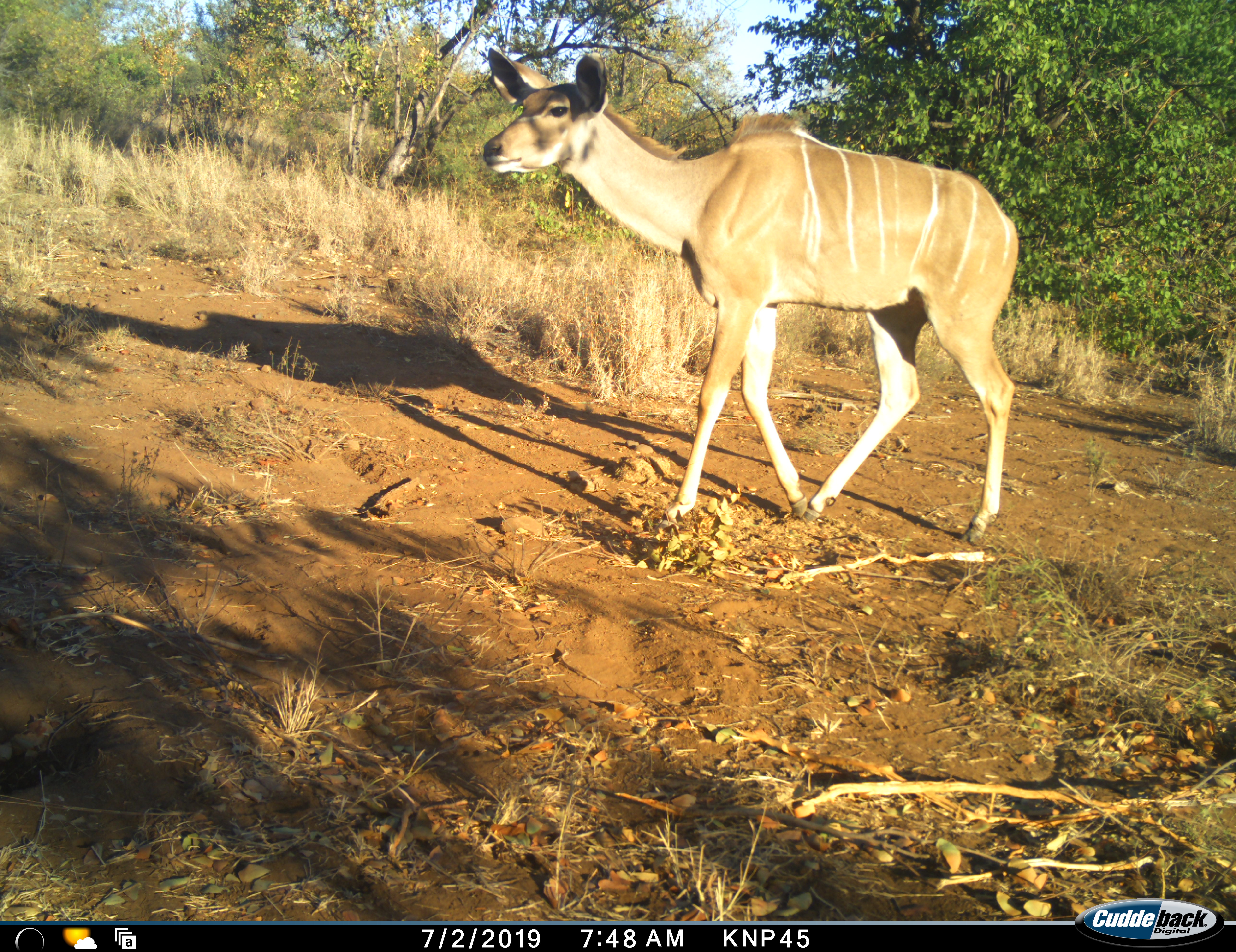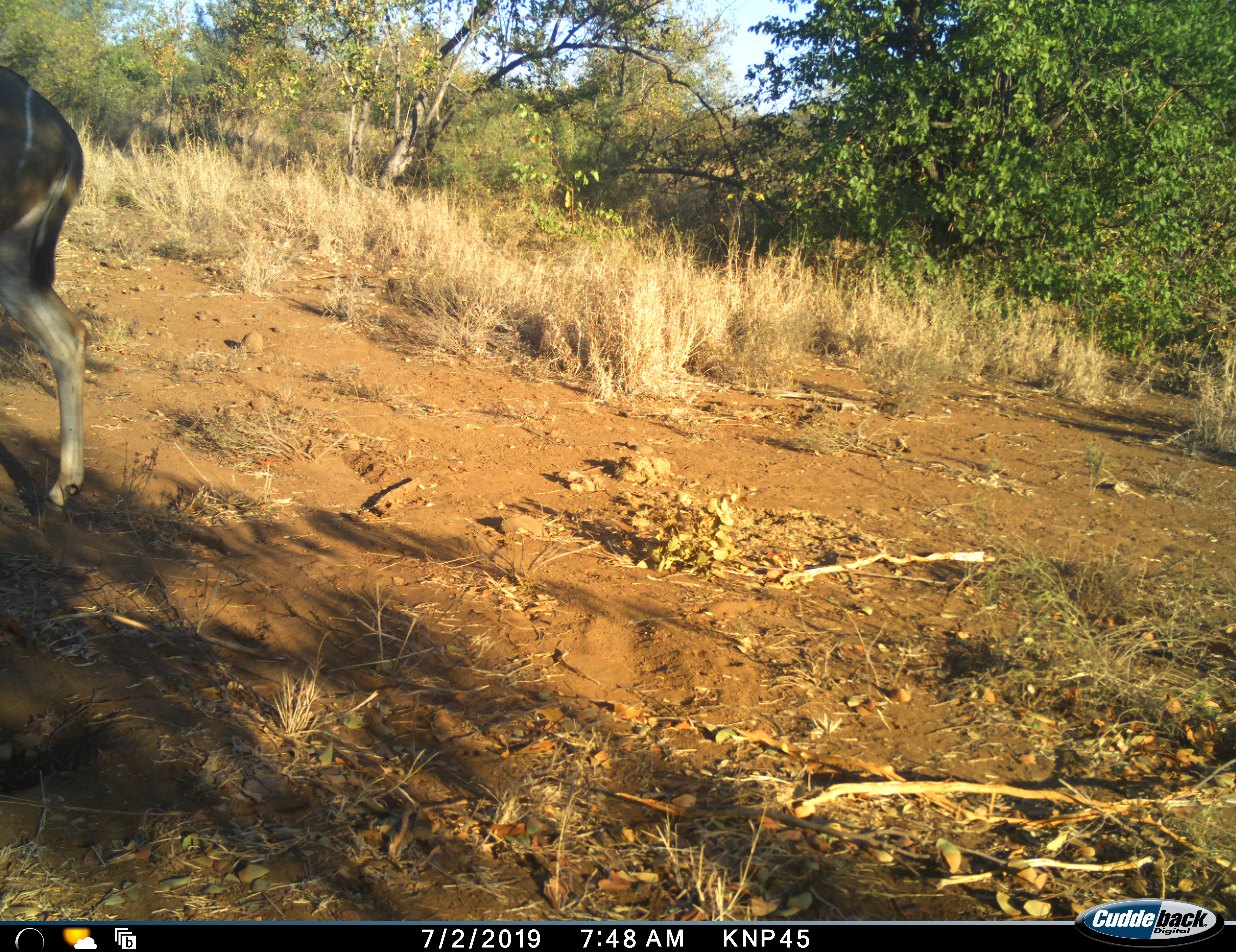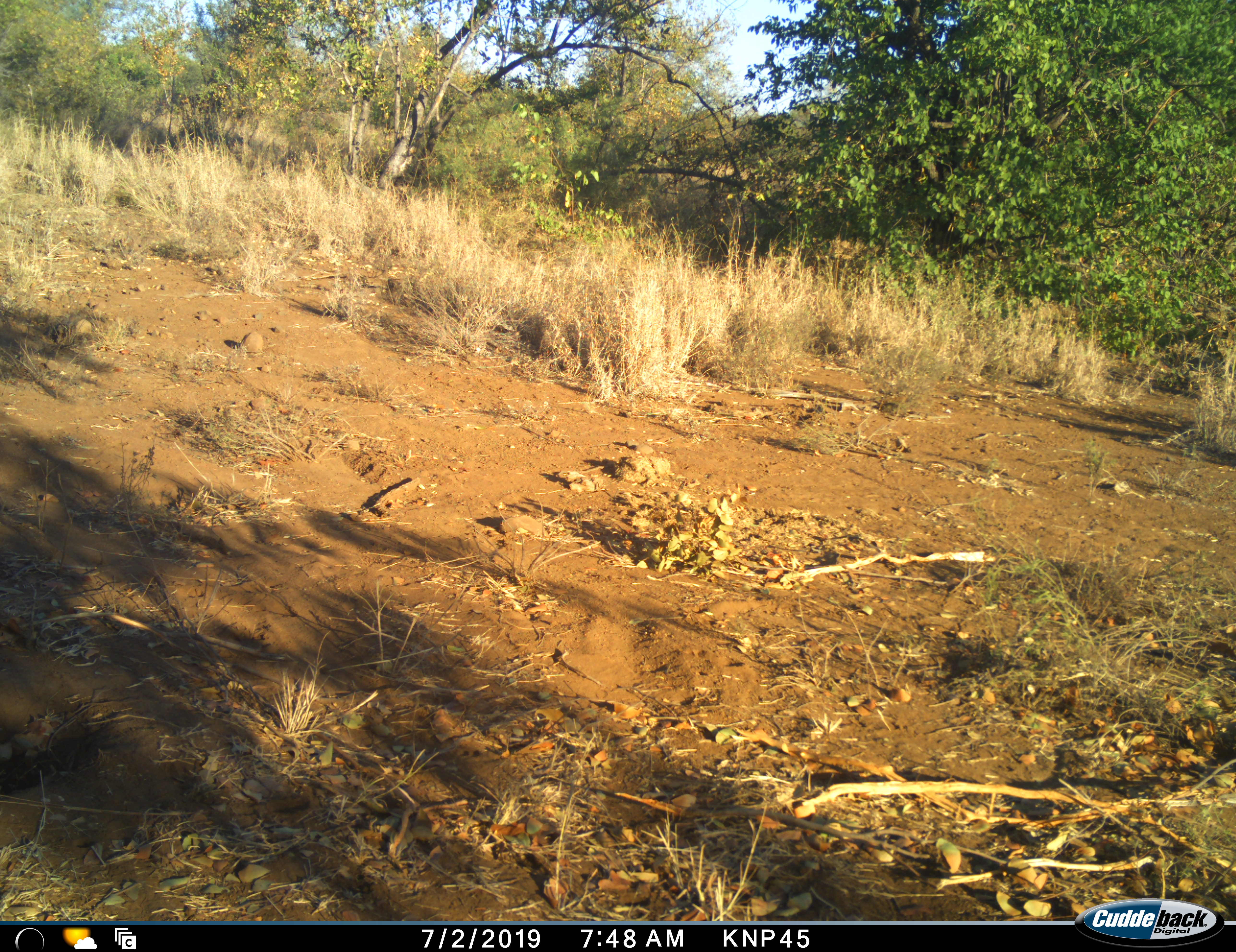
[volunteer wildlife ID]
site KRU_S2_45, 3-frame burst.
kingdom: Animalia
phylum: Chordata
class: Mammalia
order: Artiodactyla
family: Bovidae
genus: Tragelaphus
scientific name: Tragelaphus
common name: kudu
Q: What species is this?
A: Kudu (Tragelaphus).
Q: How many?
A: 1.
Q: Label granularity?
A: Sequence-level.